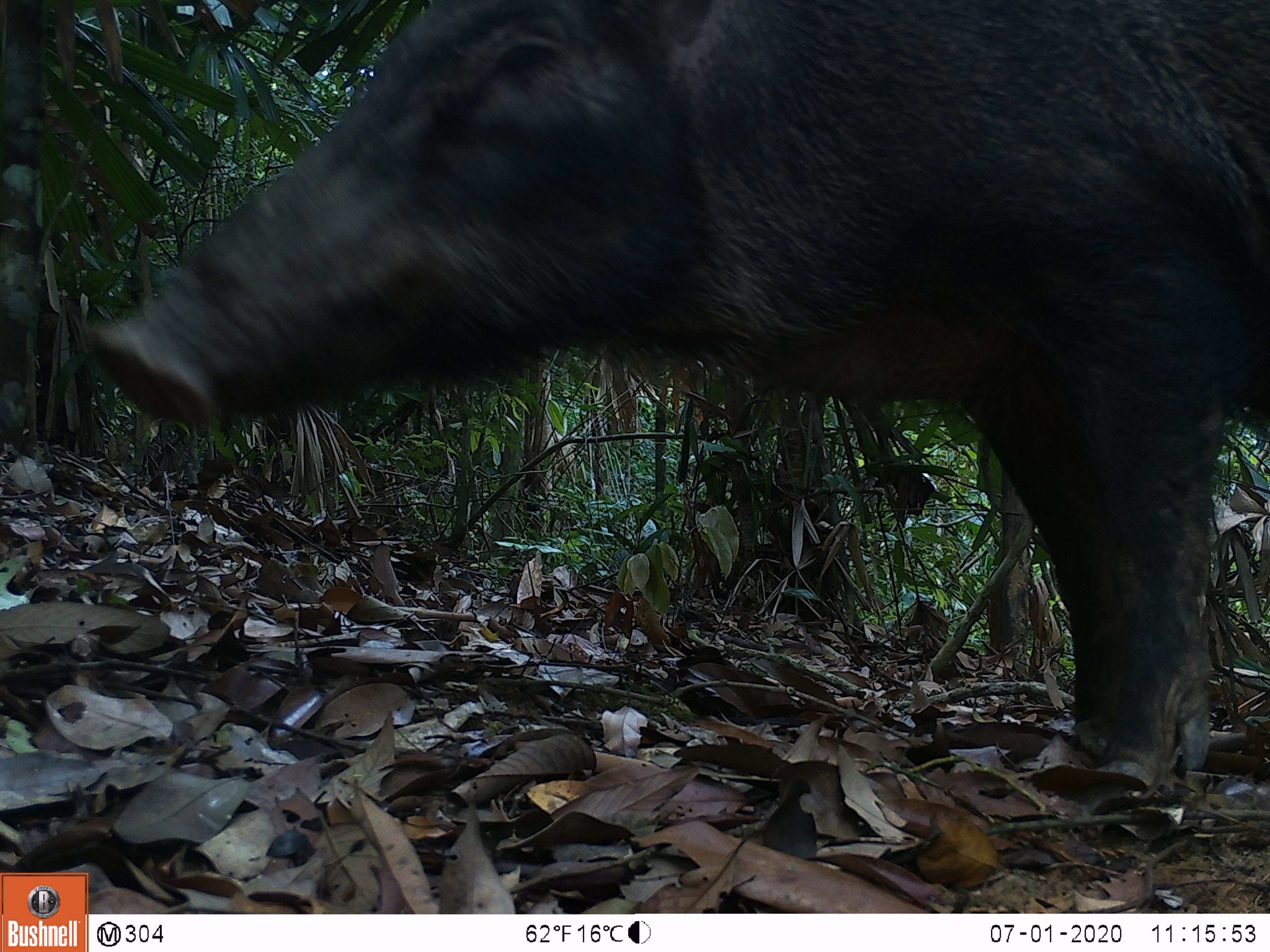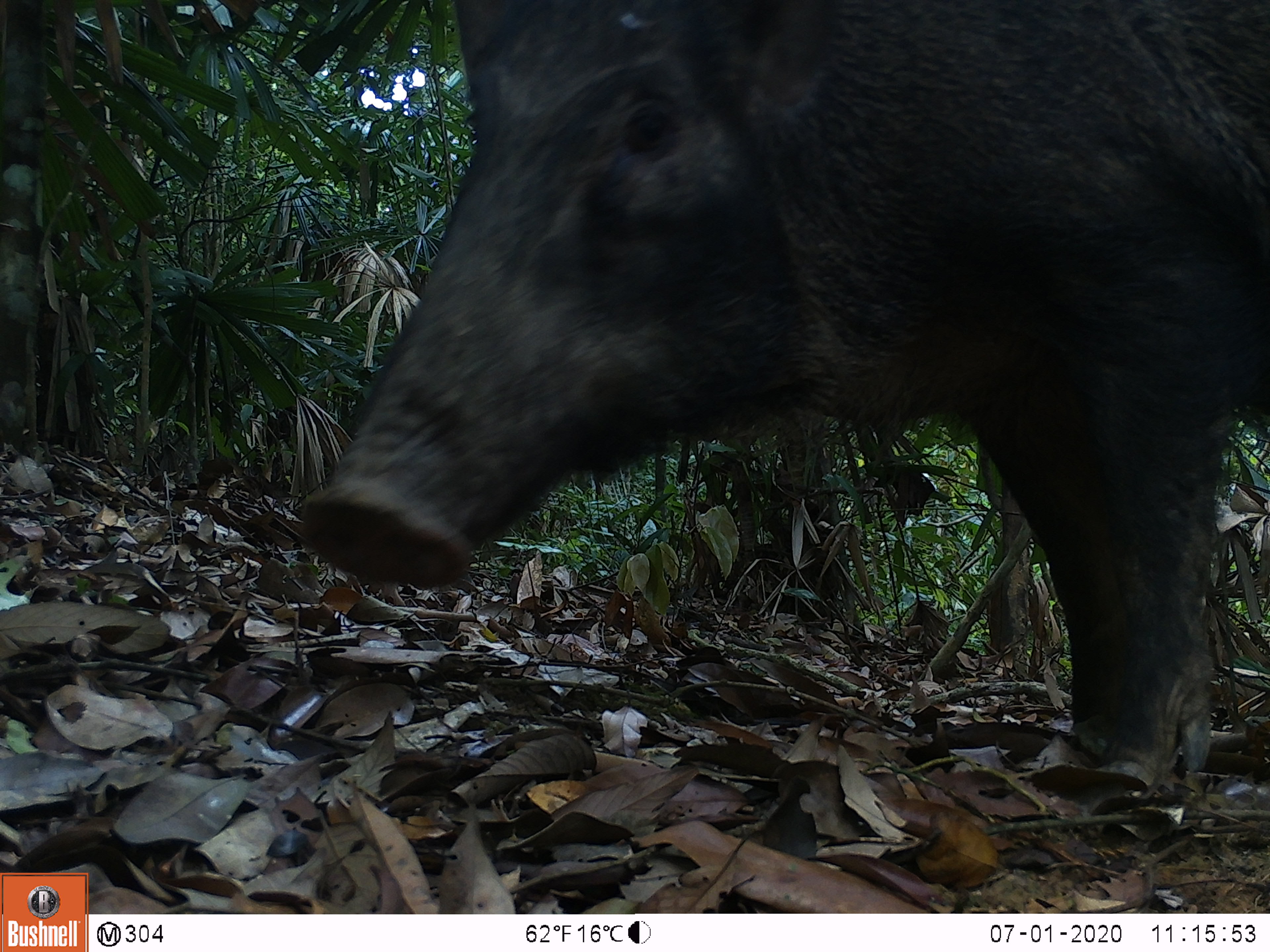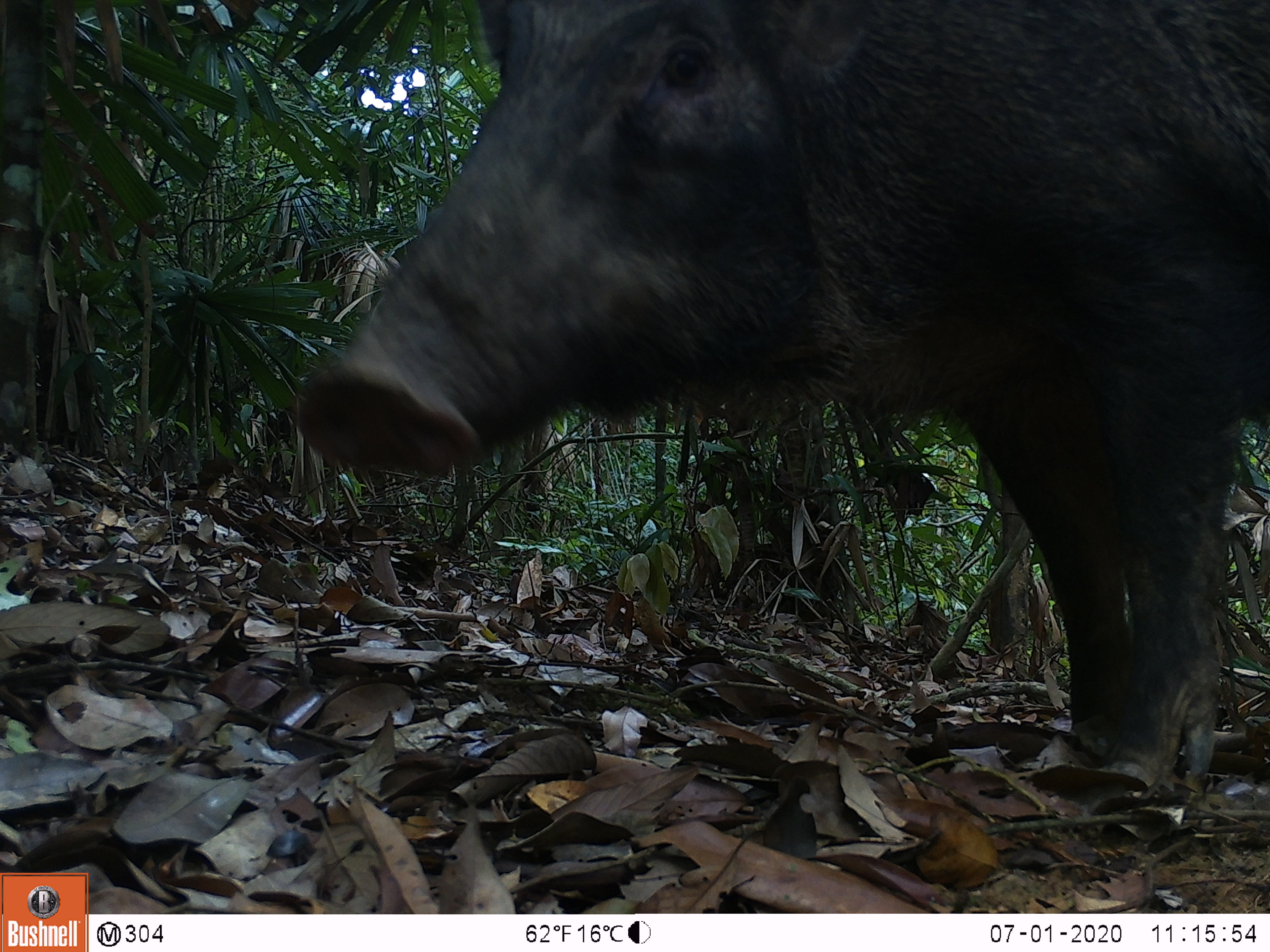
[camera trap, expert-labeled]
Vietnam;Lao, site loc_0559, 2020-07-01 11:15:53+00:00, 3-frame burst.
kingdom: Animalia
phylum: Chordata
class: Mammalia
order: Artiodactyla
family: Suidae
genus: Sus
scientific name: Sus scrofa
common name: eurasian wild pig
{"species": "eurasian wild pig (Sus scrofa)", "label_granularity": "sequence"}